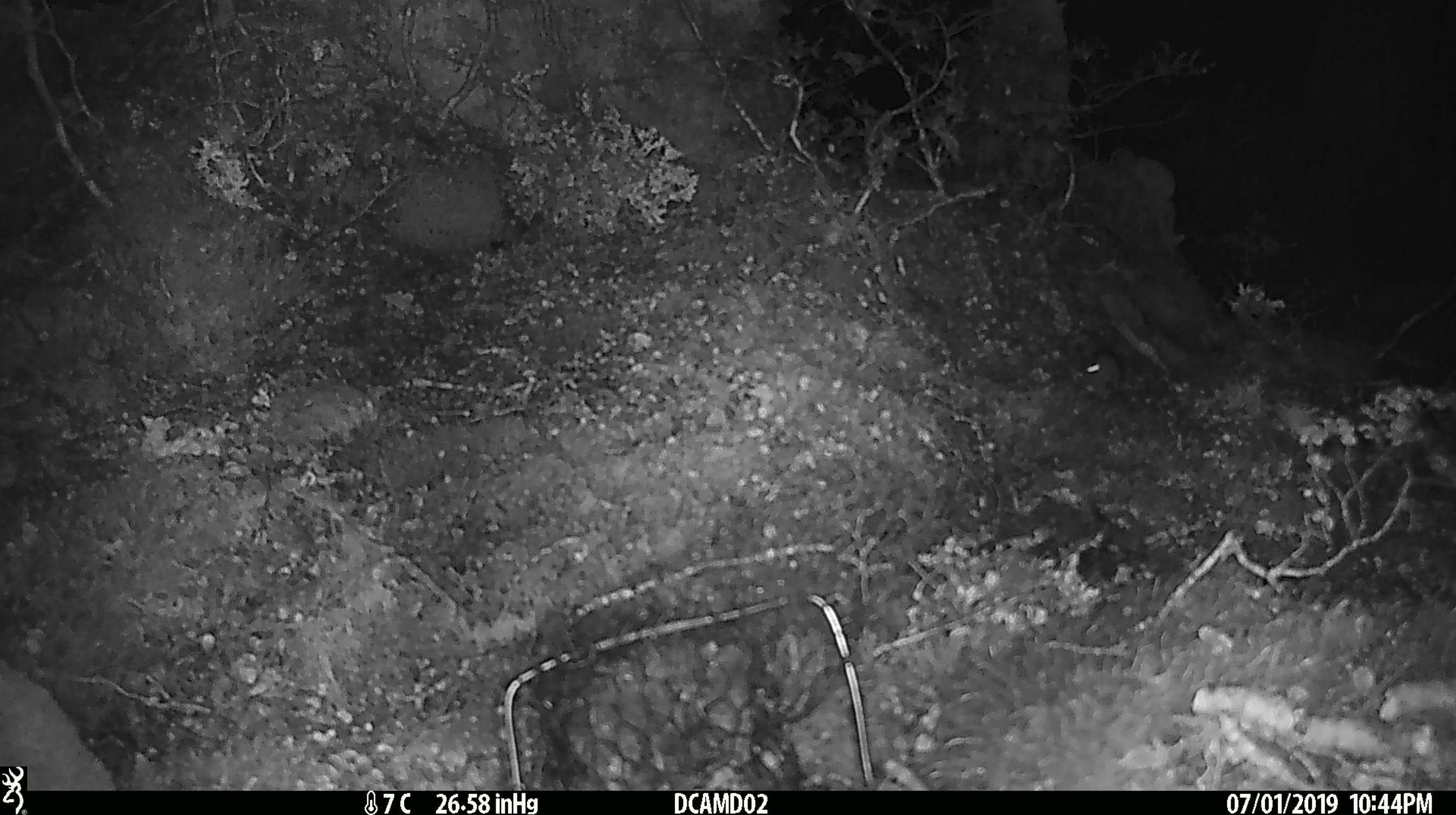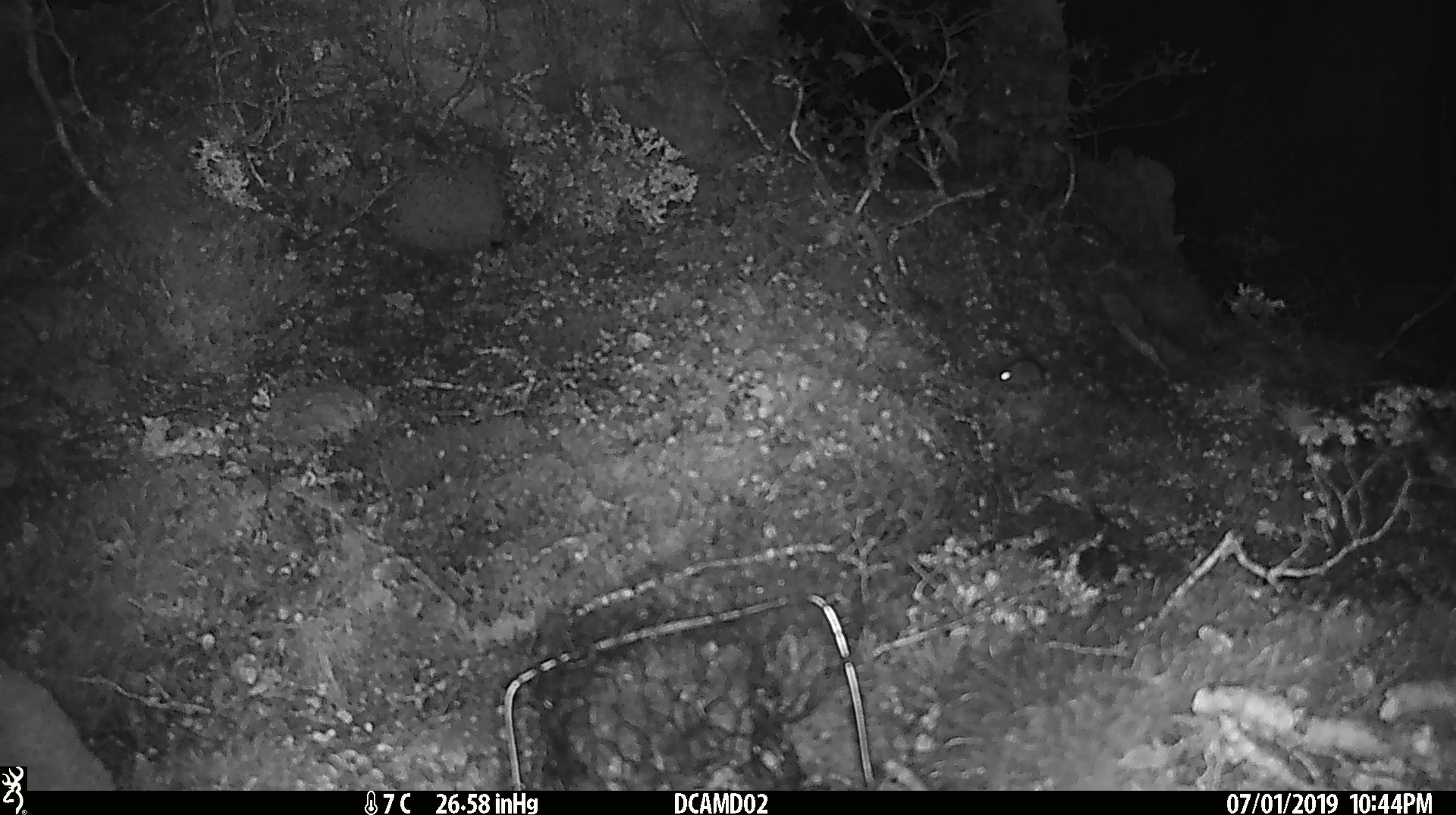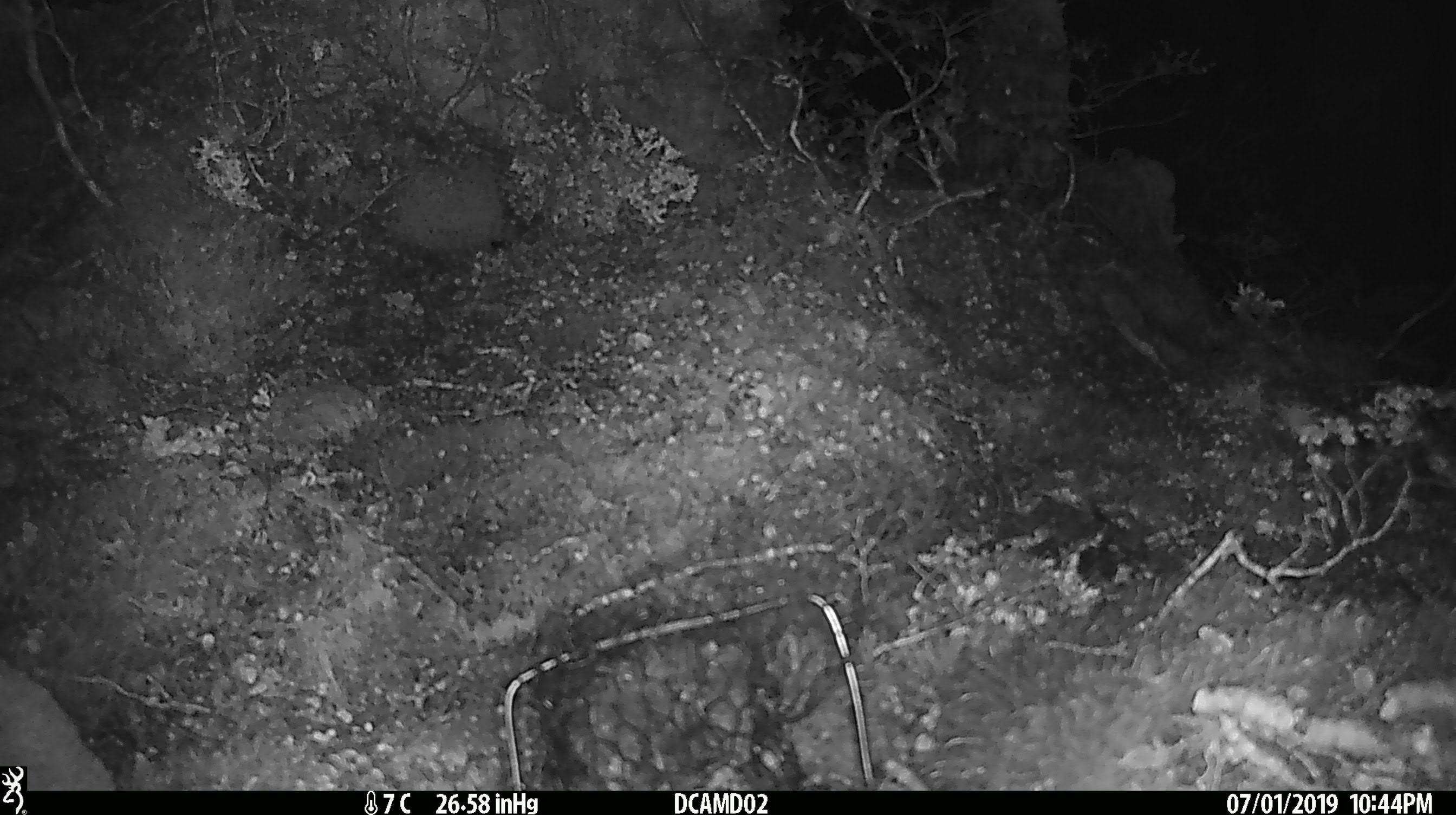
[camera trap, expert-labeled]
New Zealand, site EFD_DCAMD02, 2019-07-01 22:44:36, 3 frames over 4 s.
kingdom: Animalia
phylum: Chordata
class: Mammalia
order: Rodentia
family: Muridae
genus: Mus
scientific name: Mus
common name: mouse